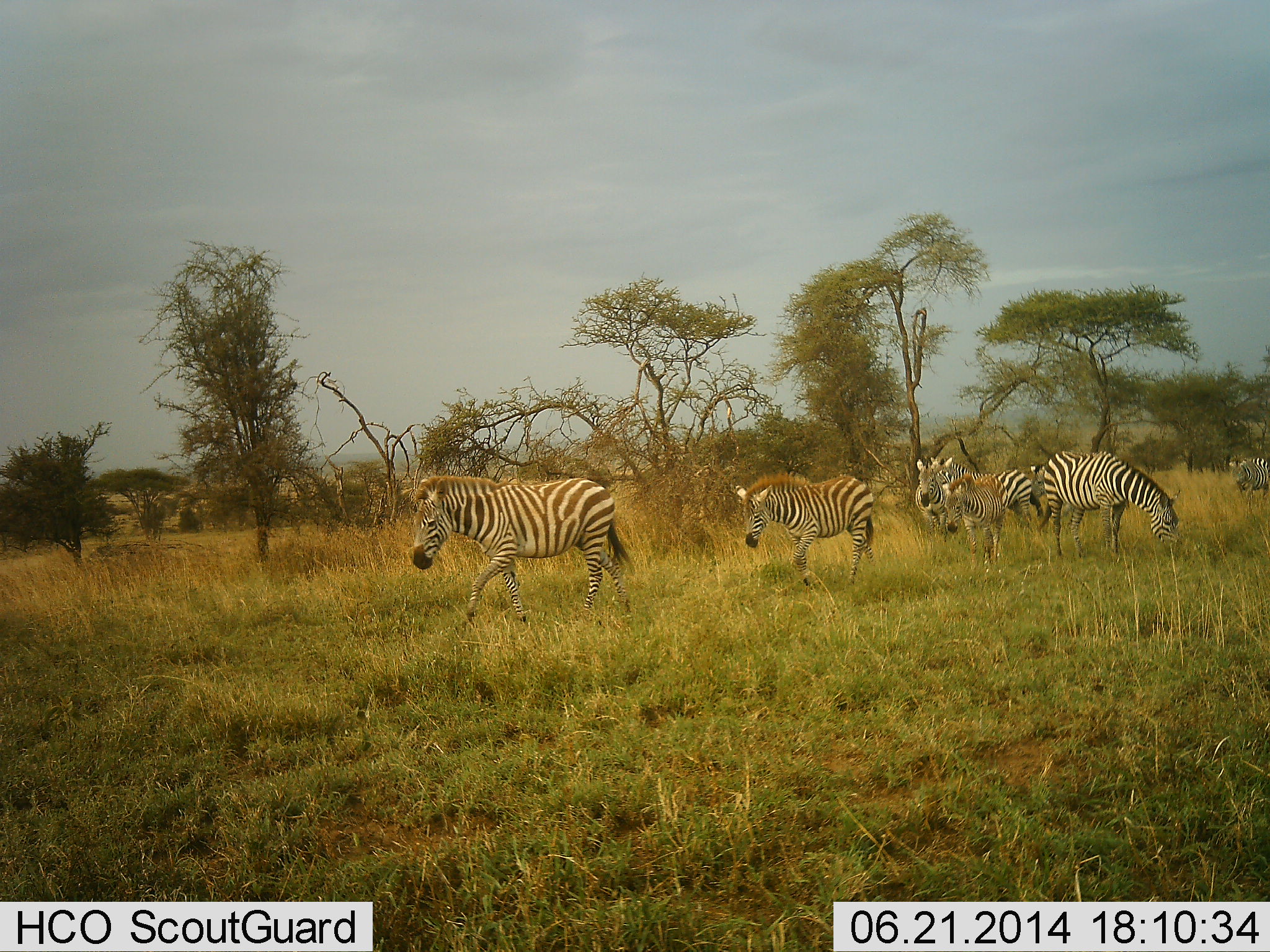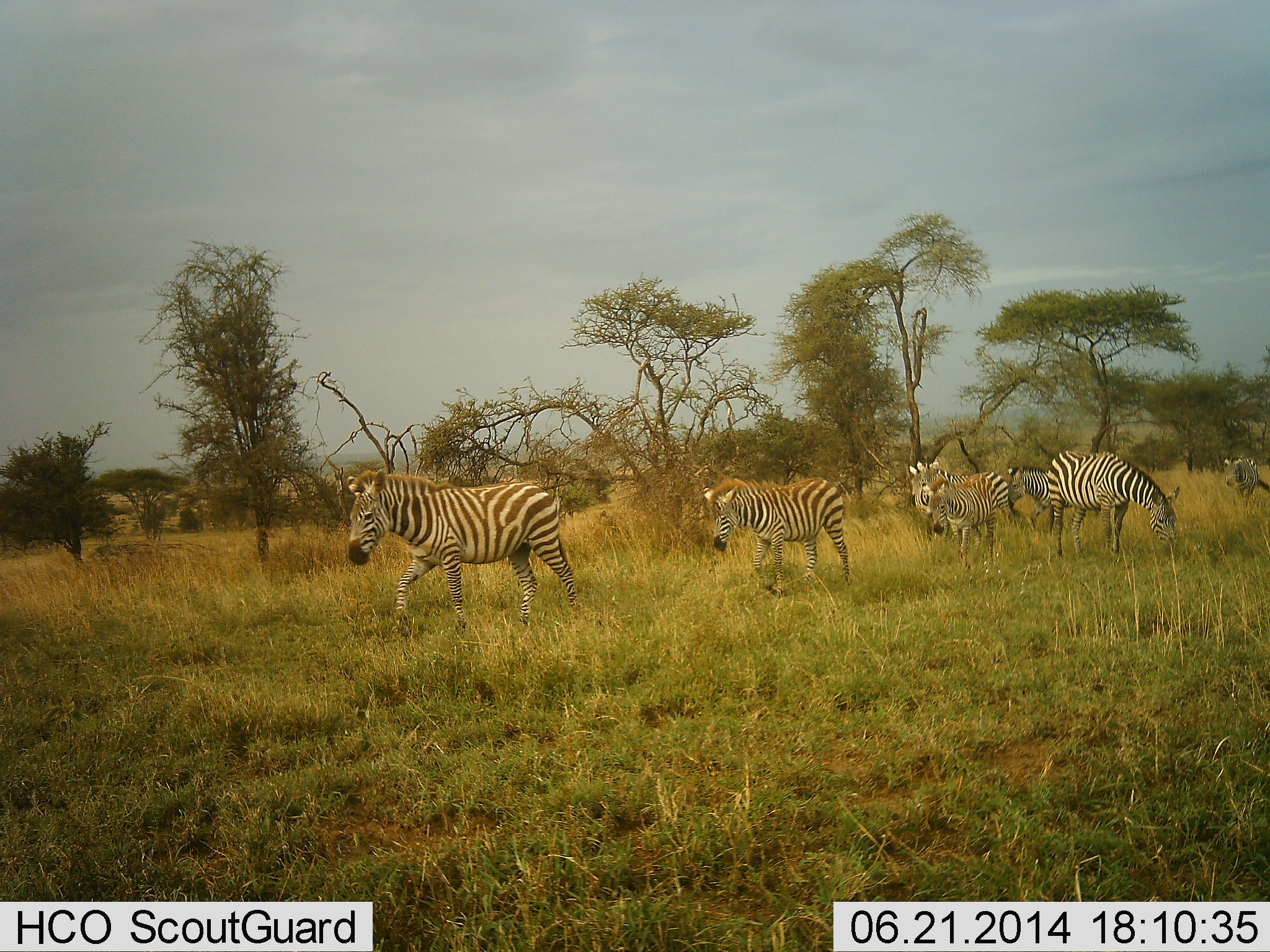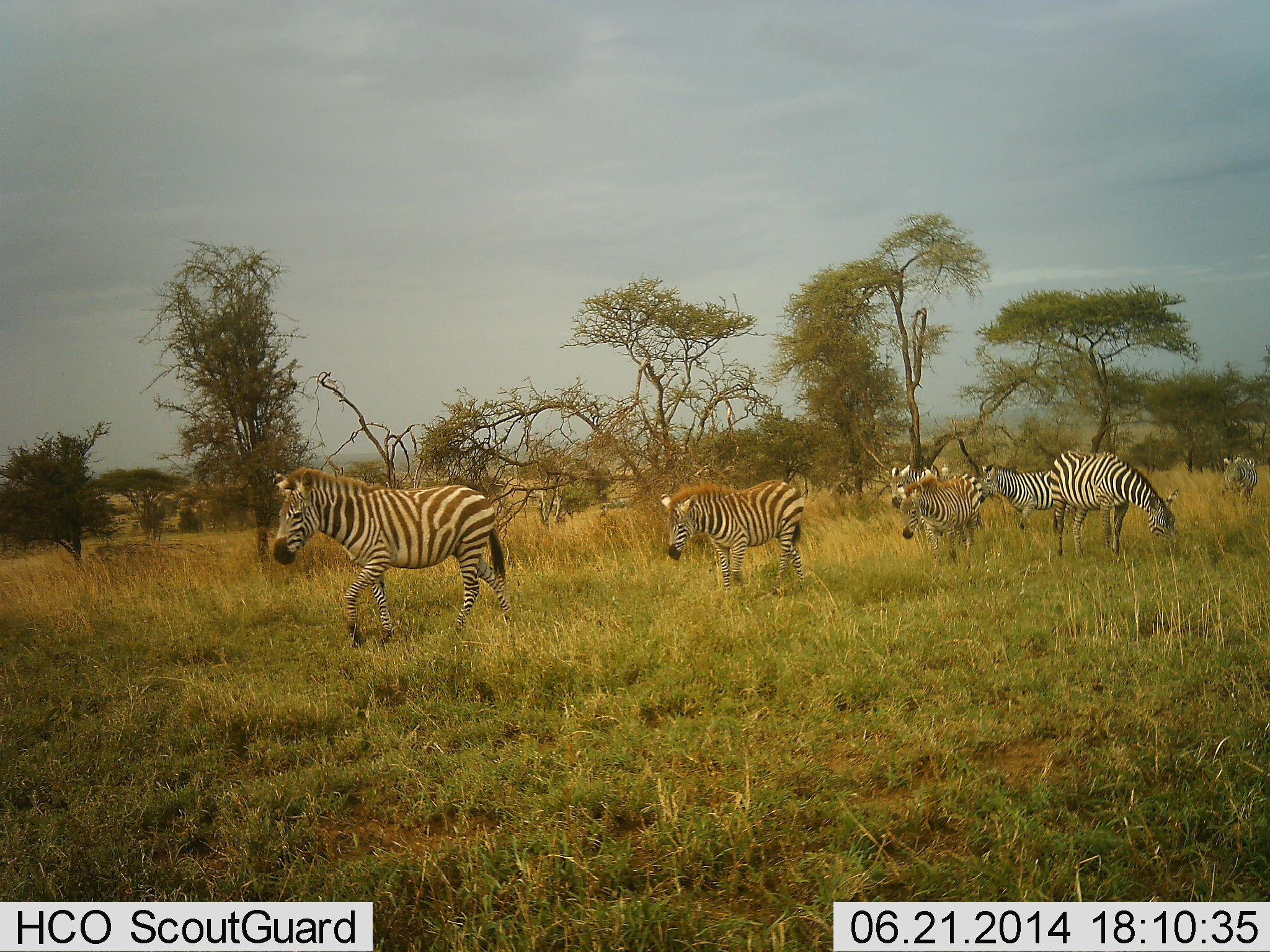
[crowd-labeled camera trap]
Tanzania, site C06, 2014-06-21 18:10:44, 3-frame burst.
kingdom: Animalia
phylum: Chordata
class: Mammalia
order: Perissodactyla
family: Equidae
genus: Equus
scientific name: Equus quagga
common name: plains zebra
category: zebra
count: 7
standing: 10%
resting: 0%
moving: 100%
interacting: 0%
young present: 10%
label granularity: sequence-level